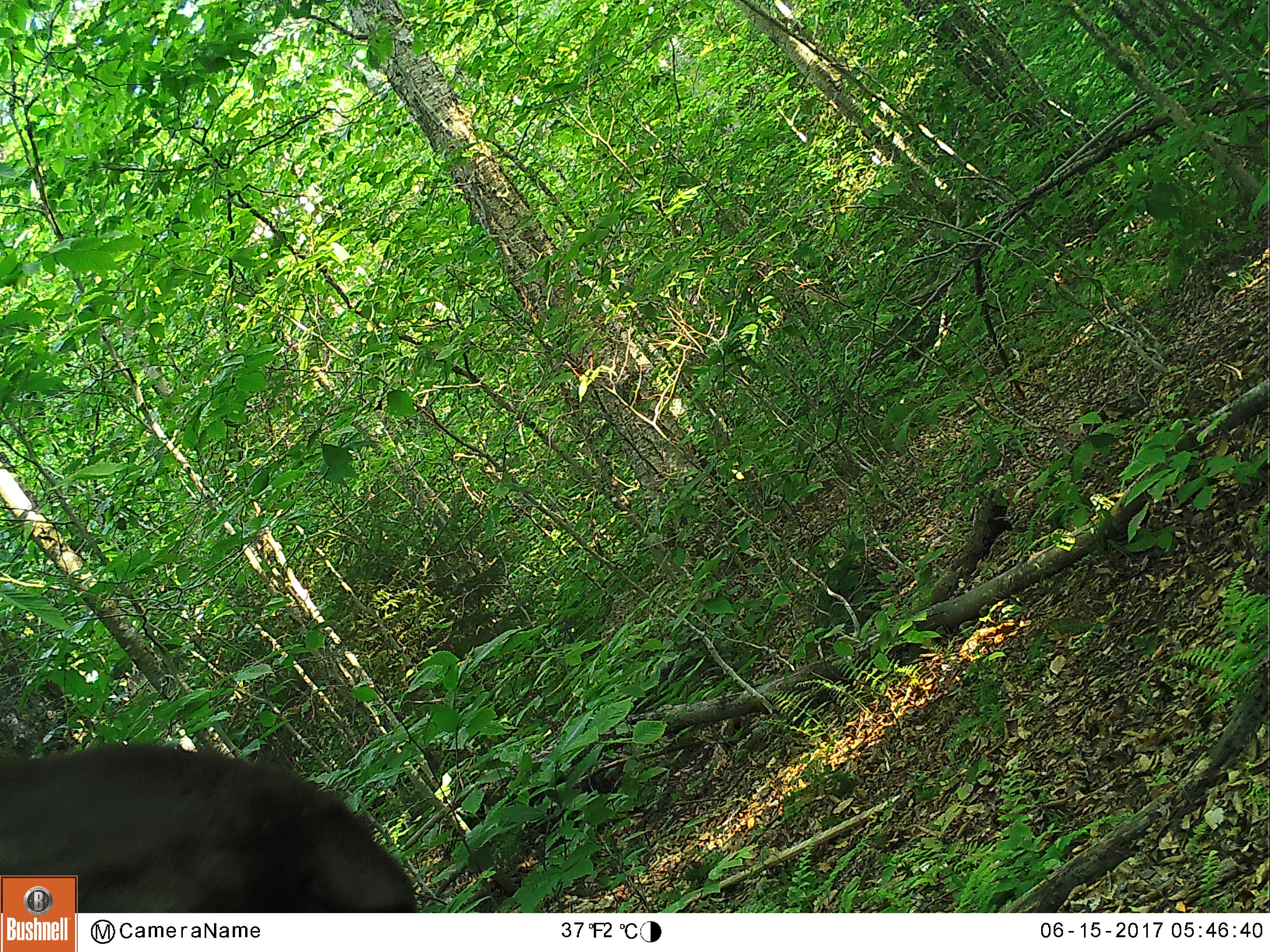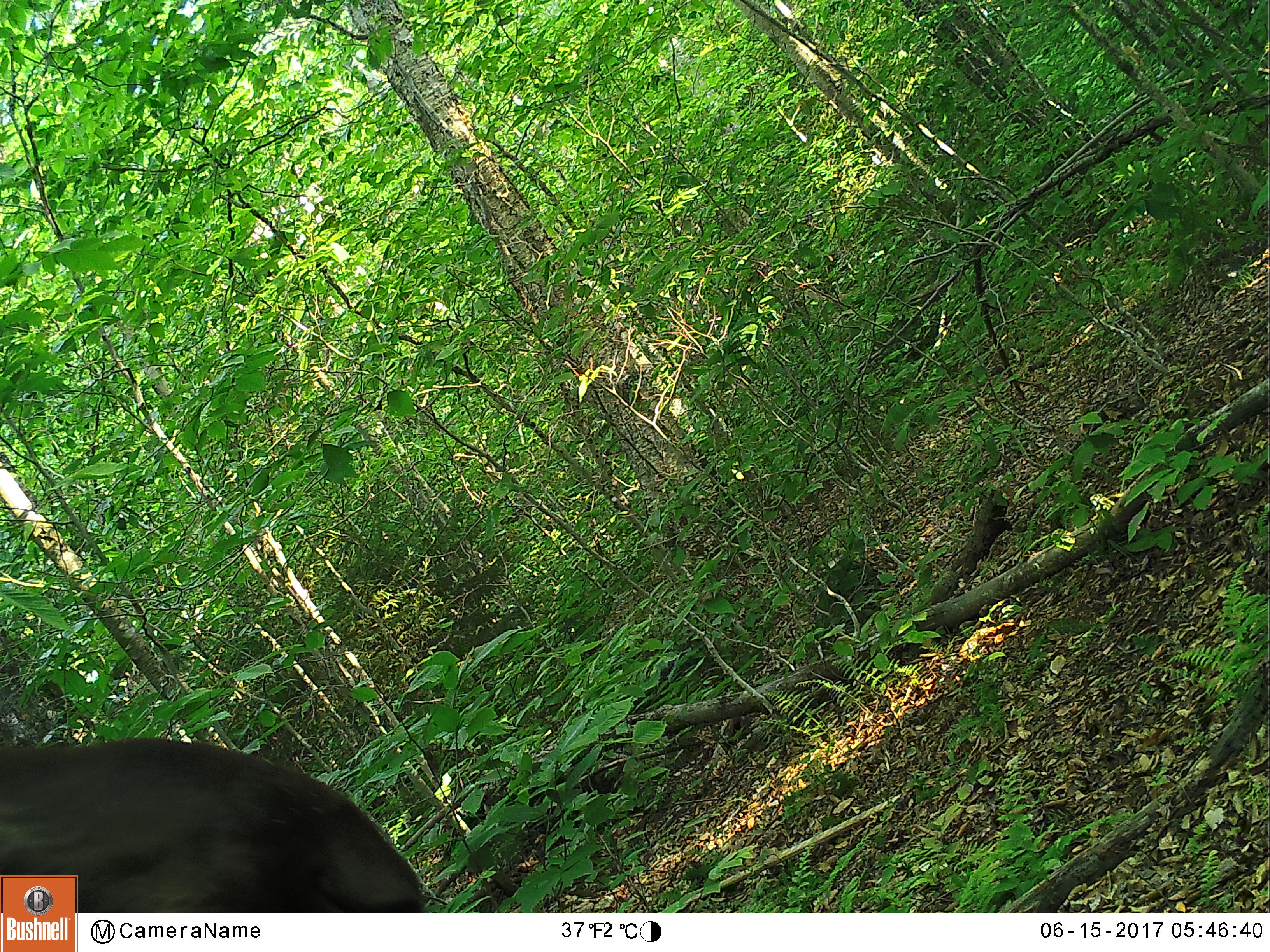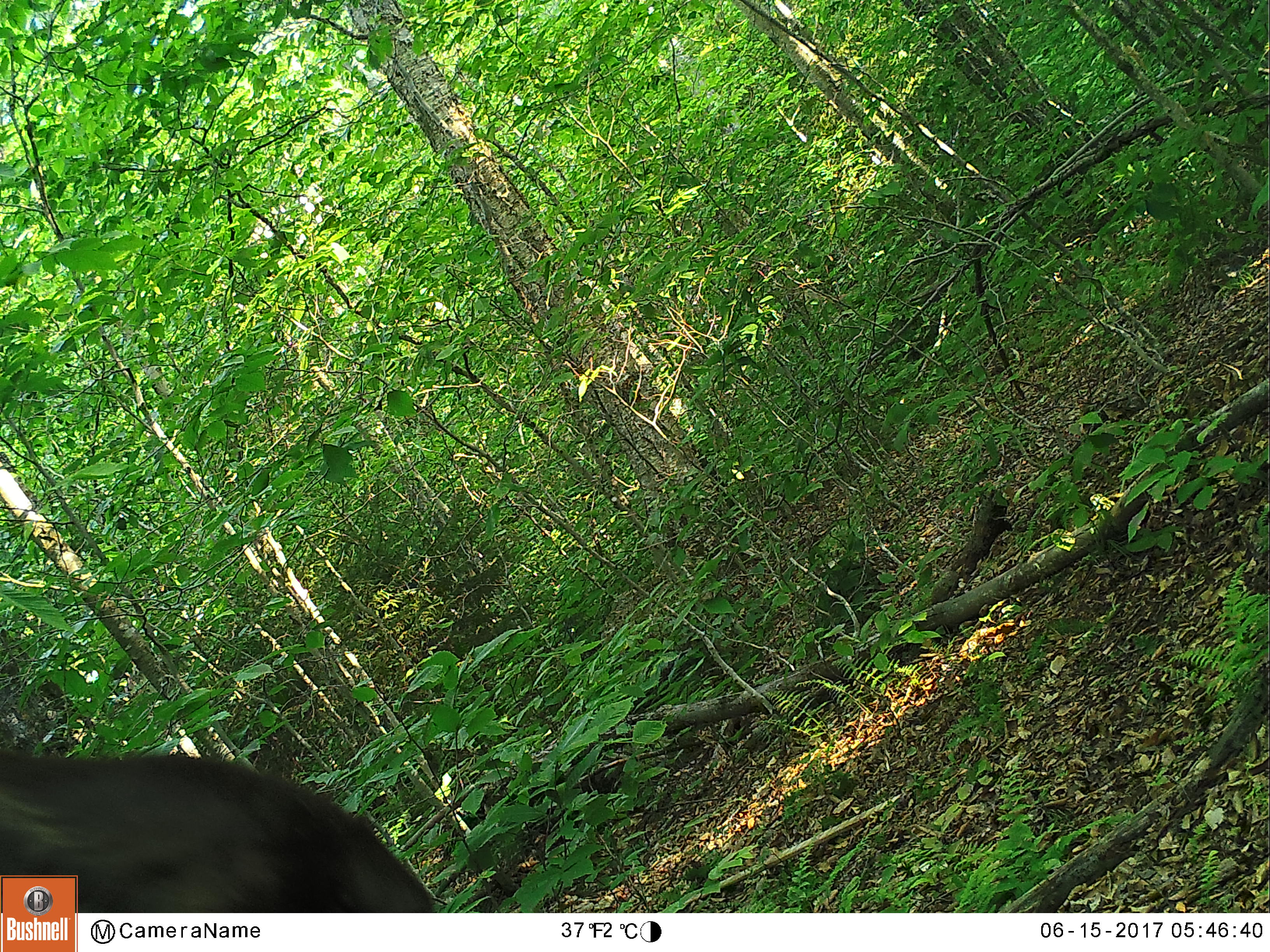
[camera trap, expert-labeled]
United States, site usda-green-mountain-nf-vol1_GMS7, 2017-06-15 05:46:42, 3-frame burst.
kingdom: Animalia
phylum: Chordata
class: Mammalia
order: Artiodactyla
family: Cervidae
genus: Alces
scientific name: Alces alces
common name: moose